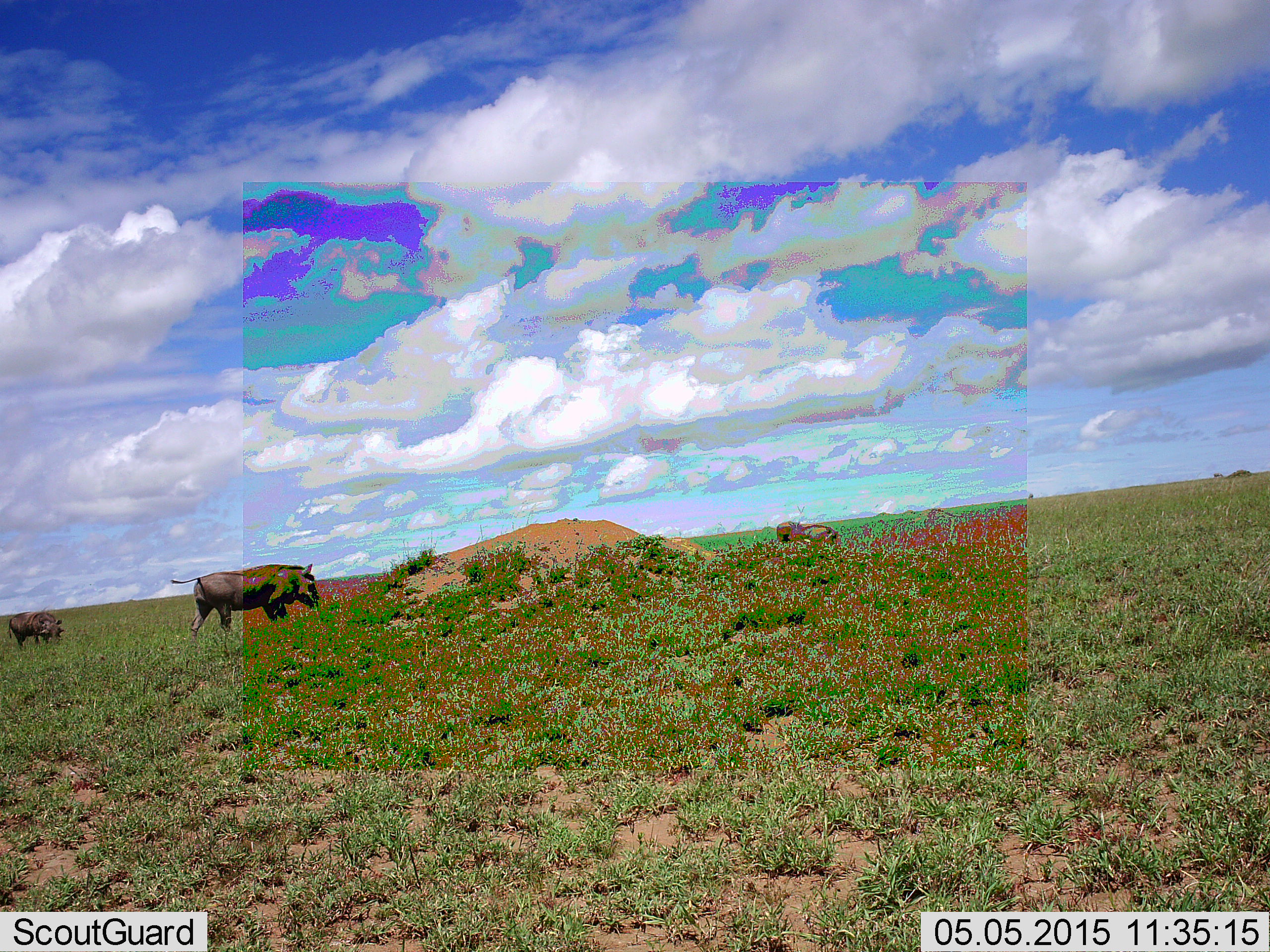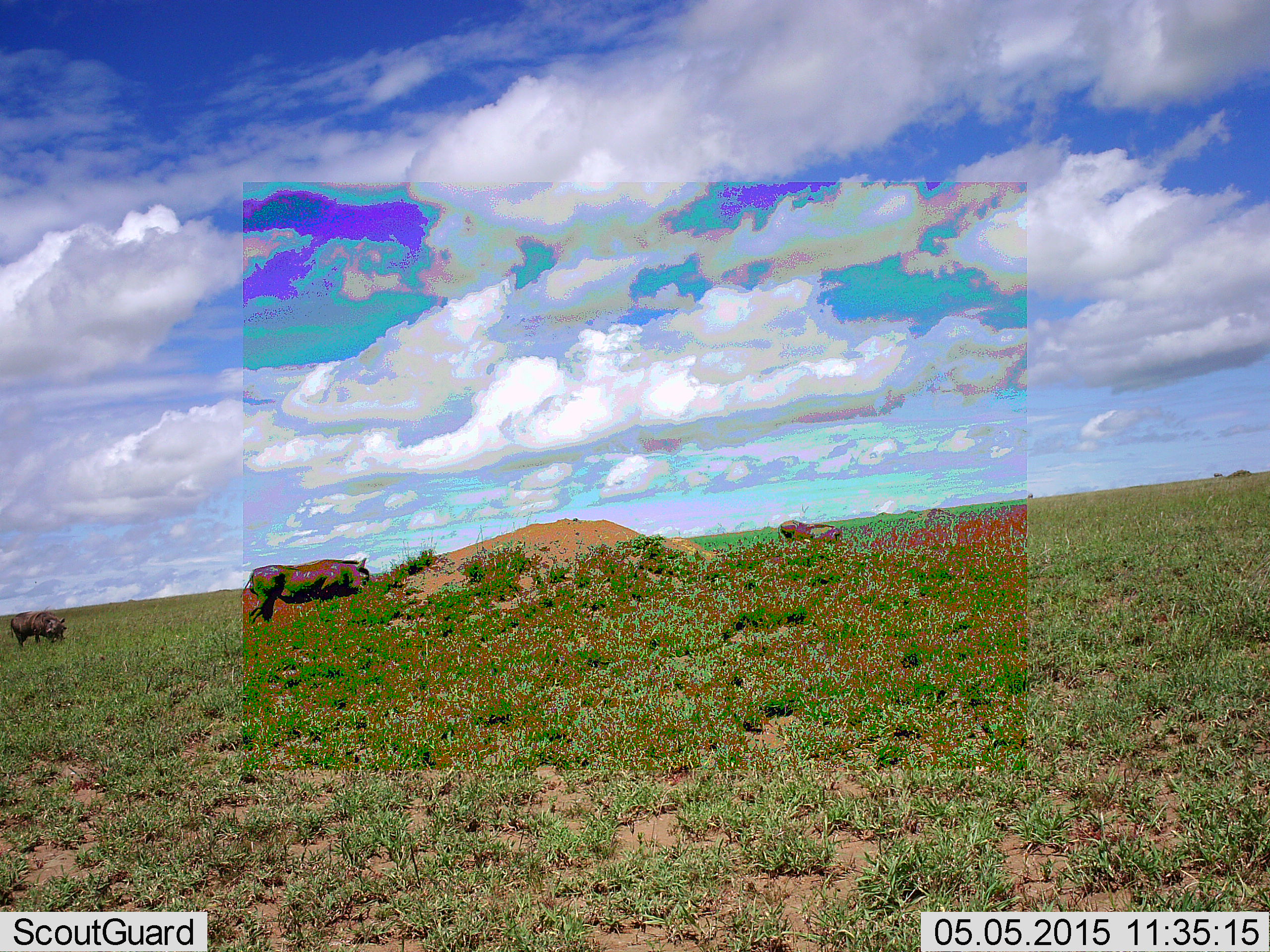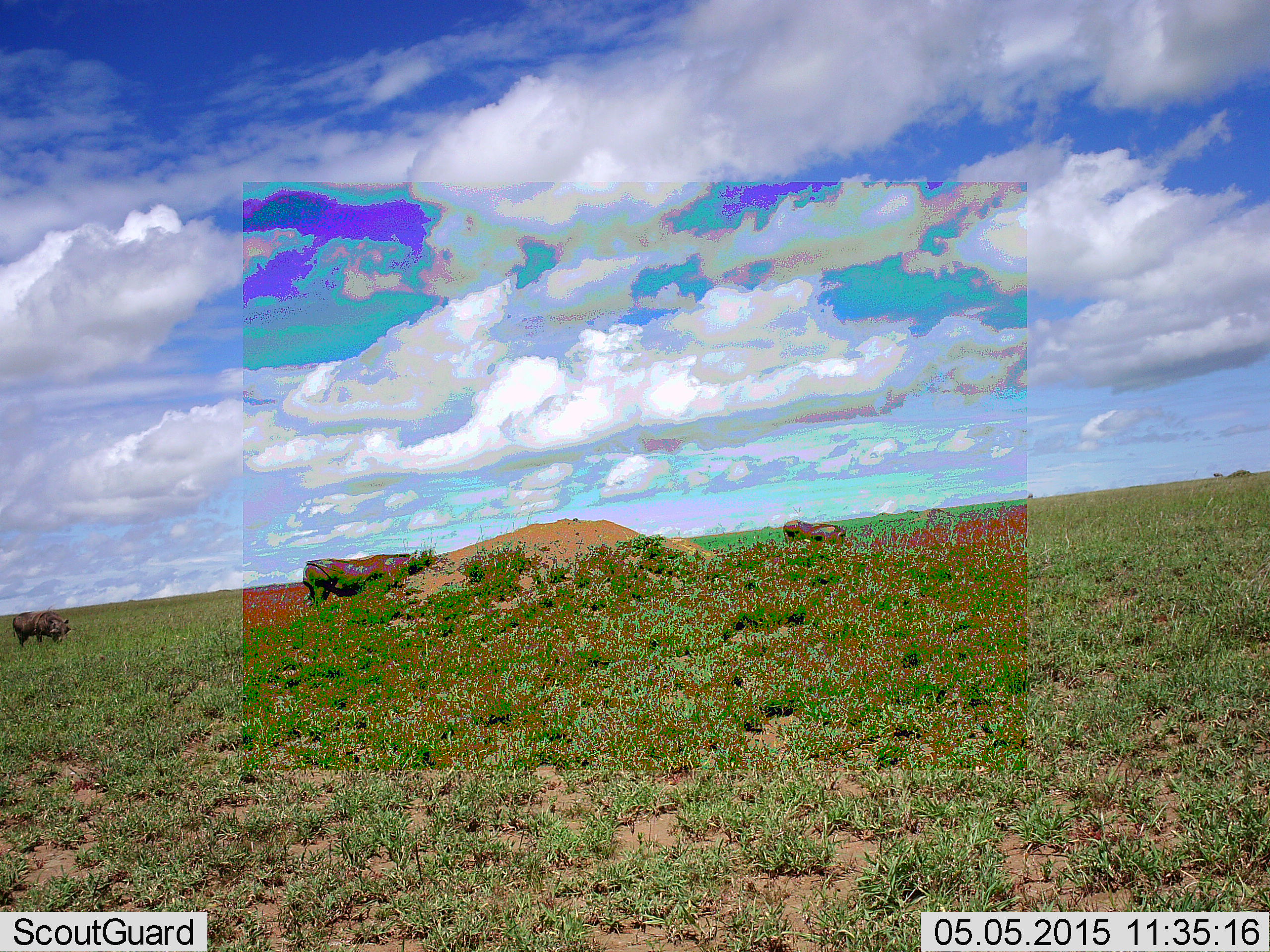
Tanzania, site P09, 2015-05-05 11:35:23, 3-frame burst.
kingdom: Animalia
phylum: Chordata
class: Mammalia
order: Artiodactyla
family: Suidae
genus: Phacochoerus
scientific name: Phacochoerus africanus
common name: warthog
Warthog (Phacochoerus africanus), count 3. Behavior (volunteer vote fractions): standing 40%, resting 0%, moving 90%, interacting 0%. Young present (vote fraction): 10%. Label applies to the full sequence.